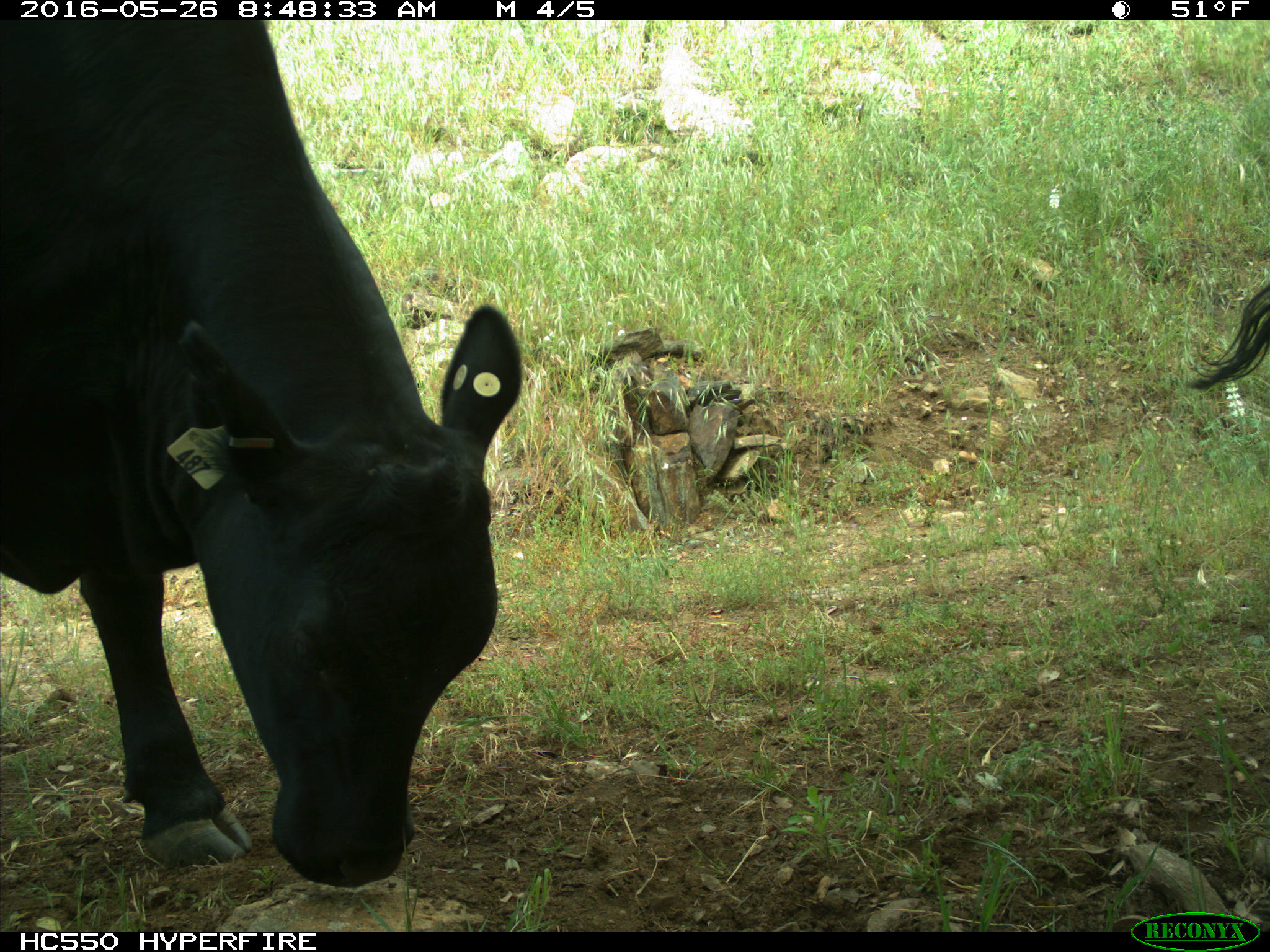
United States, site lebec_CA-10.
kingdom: Animalia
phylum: Chordata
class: Mammalia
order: Artiodactyla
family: Bovidae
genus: Bos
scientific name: Bos taurus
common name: domestic cow